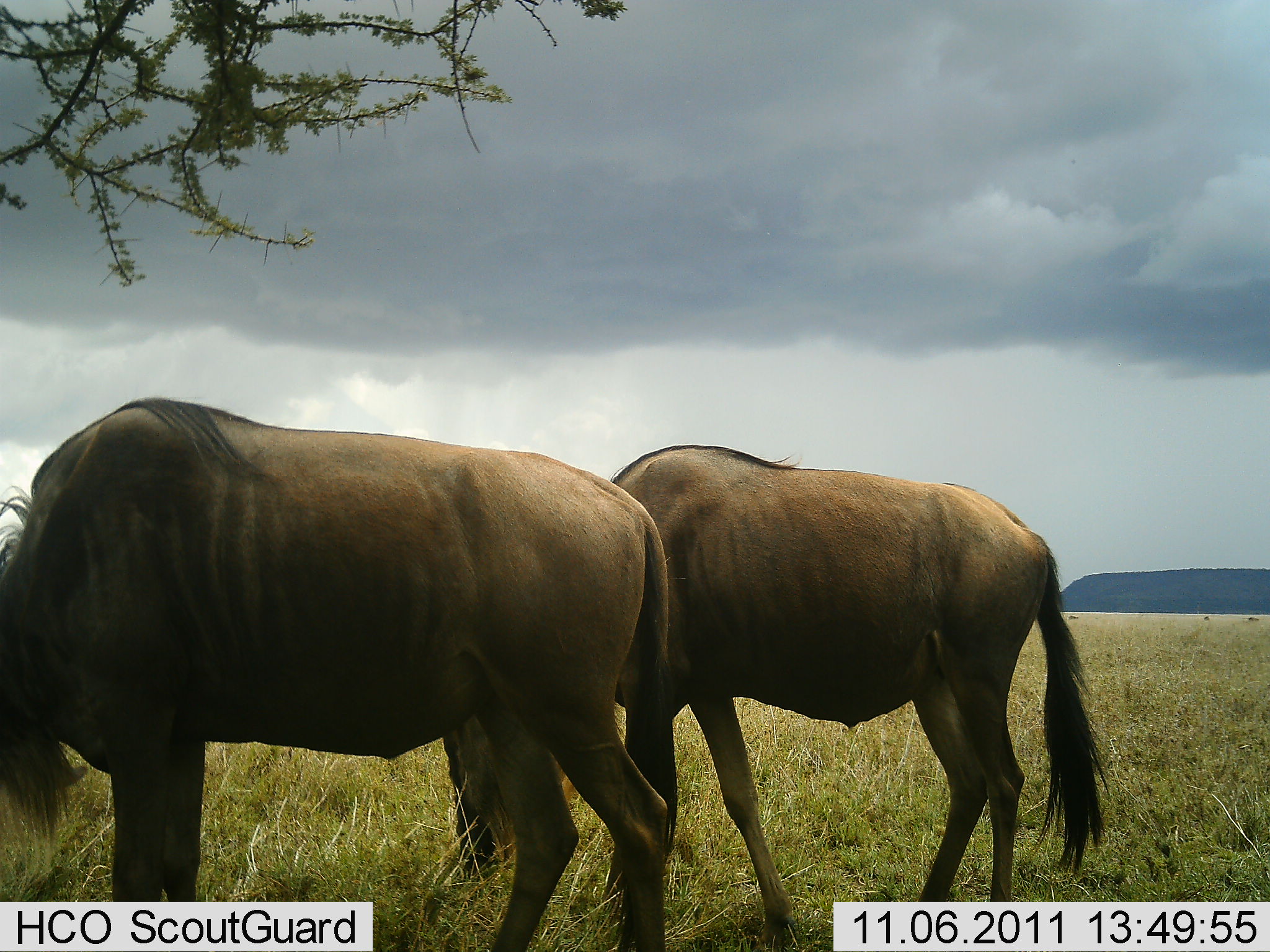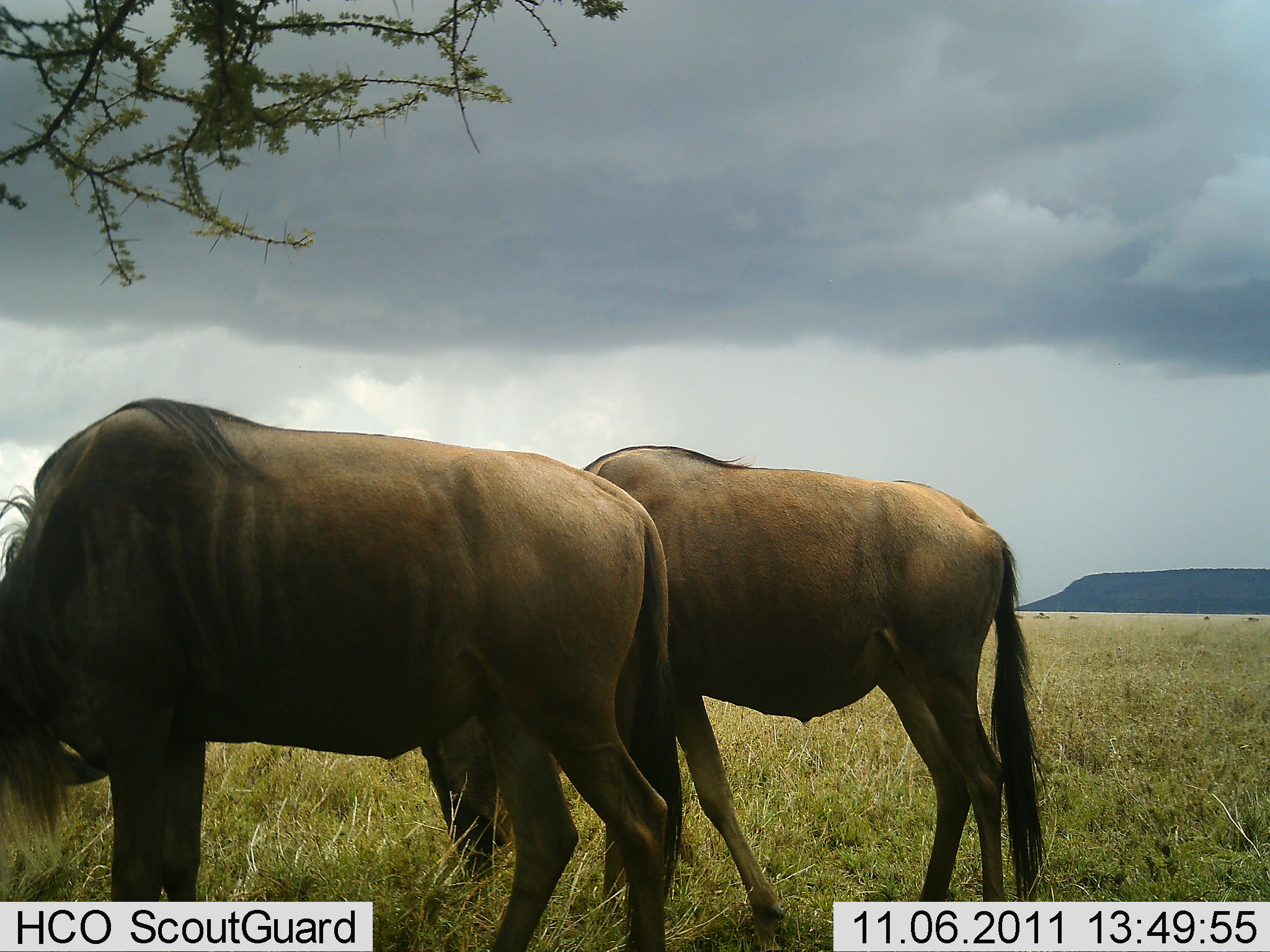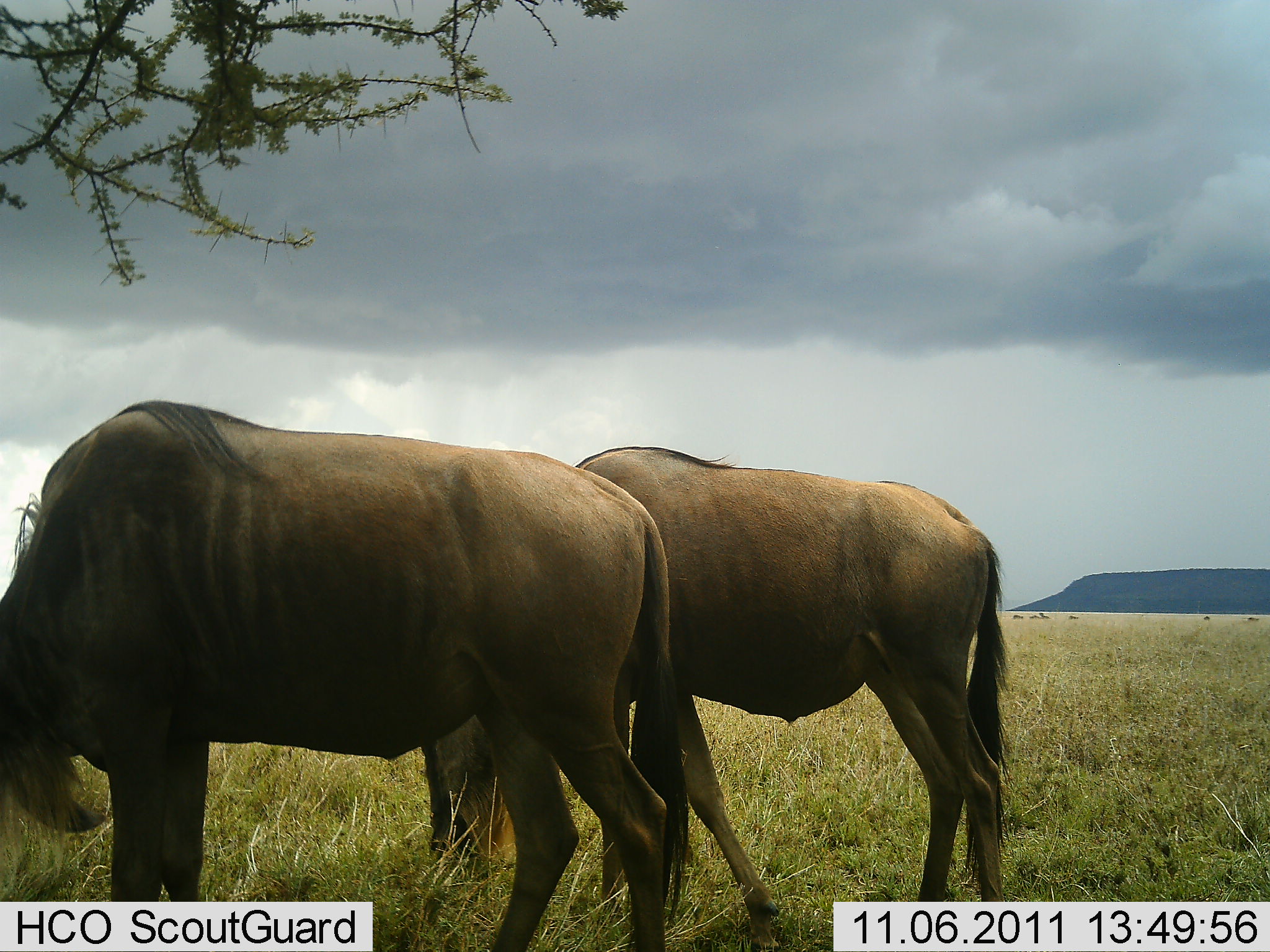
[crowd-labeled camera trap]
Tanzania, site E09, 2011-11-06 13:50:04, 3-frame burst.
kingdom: Animalia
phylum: Chordata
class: Mammalia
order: Artiodactyla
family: Bovidae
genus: Connochaetes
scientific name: Connochaetes taurinus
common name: blue wildebeest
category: wildebeest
Wildebeest (blue wildebeest) (Connochaetes taurinus), count 2. Behavior (volunteer vote fractions): standing 21%, resting 0%, moving 7%, interacting 0%. Young present (vote fraction): 0%. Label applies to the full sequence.